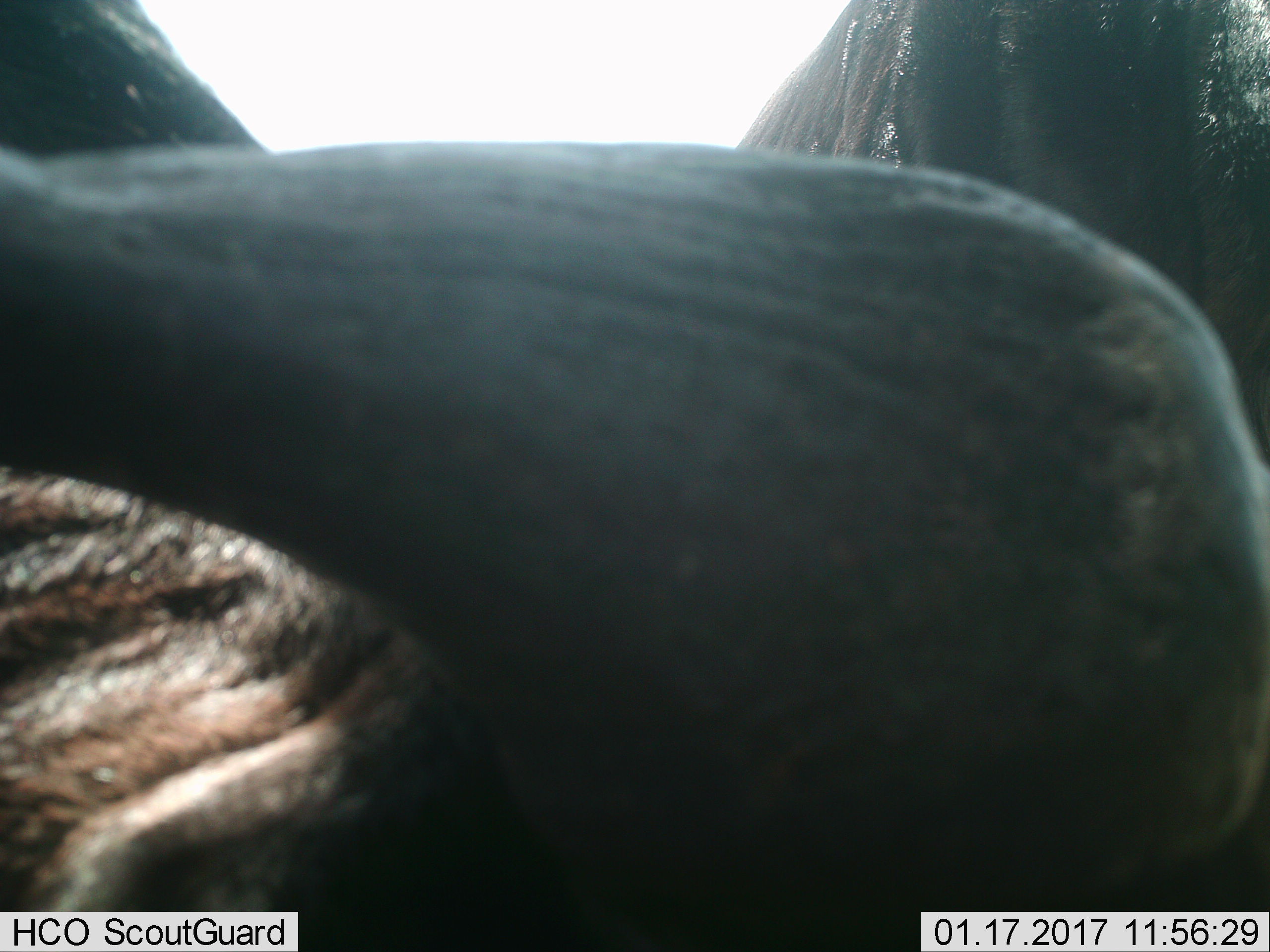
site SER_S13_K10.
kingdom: Animalia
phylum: Chordata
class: Mammalia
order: Artiodactyla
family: Bovidae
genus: Connochaetes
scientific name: Connochaetes taurinus taurinus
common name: blue wildebeest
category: wildebeestblue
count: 2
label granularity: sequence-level